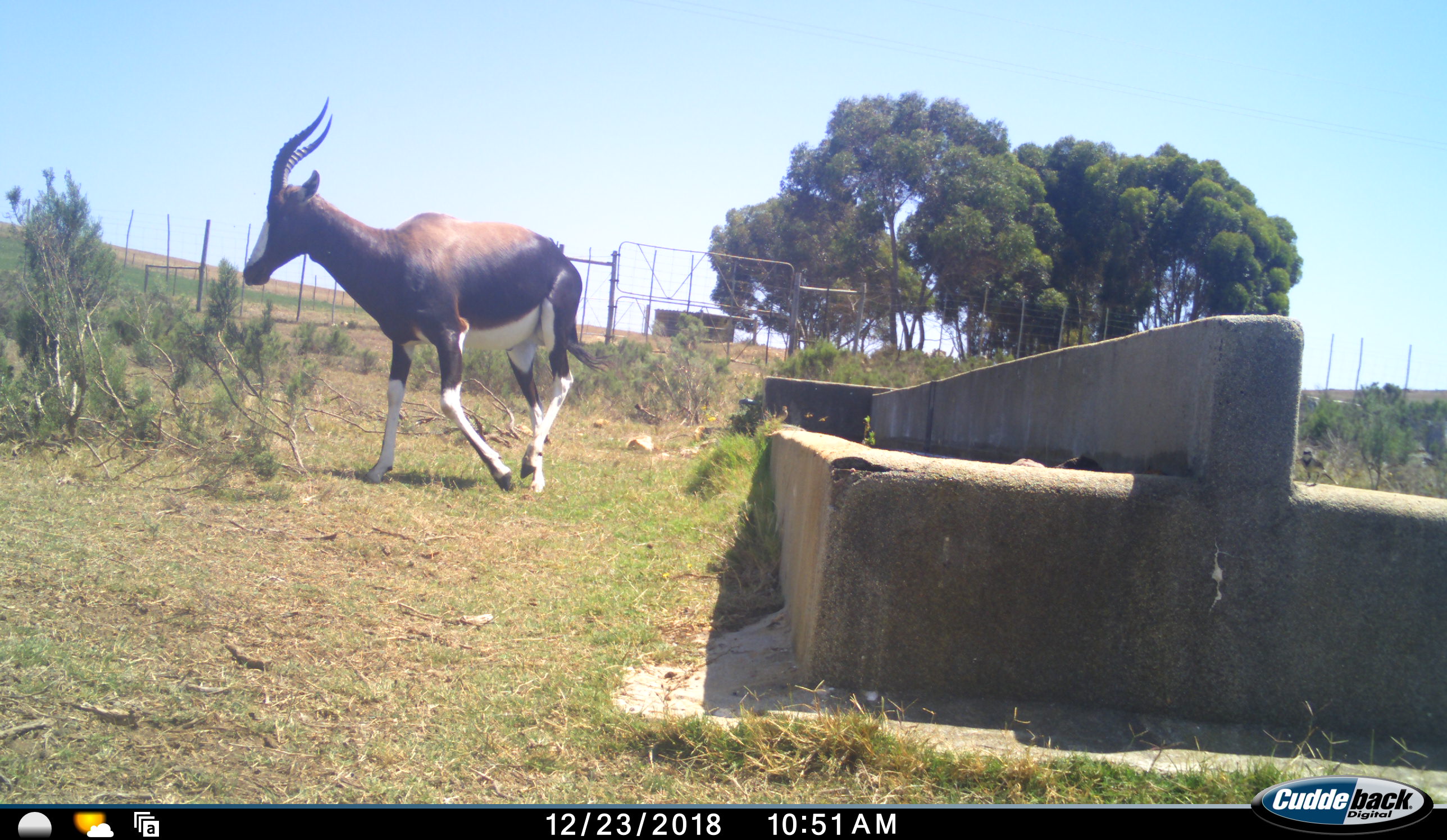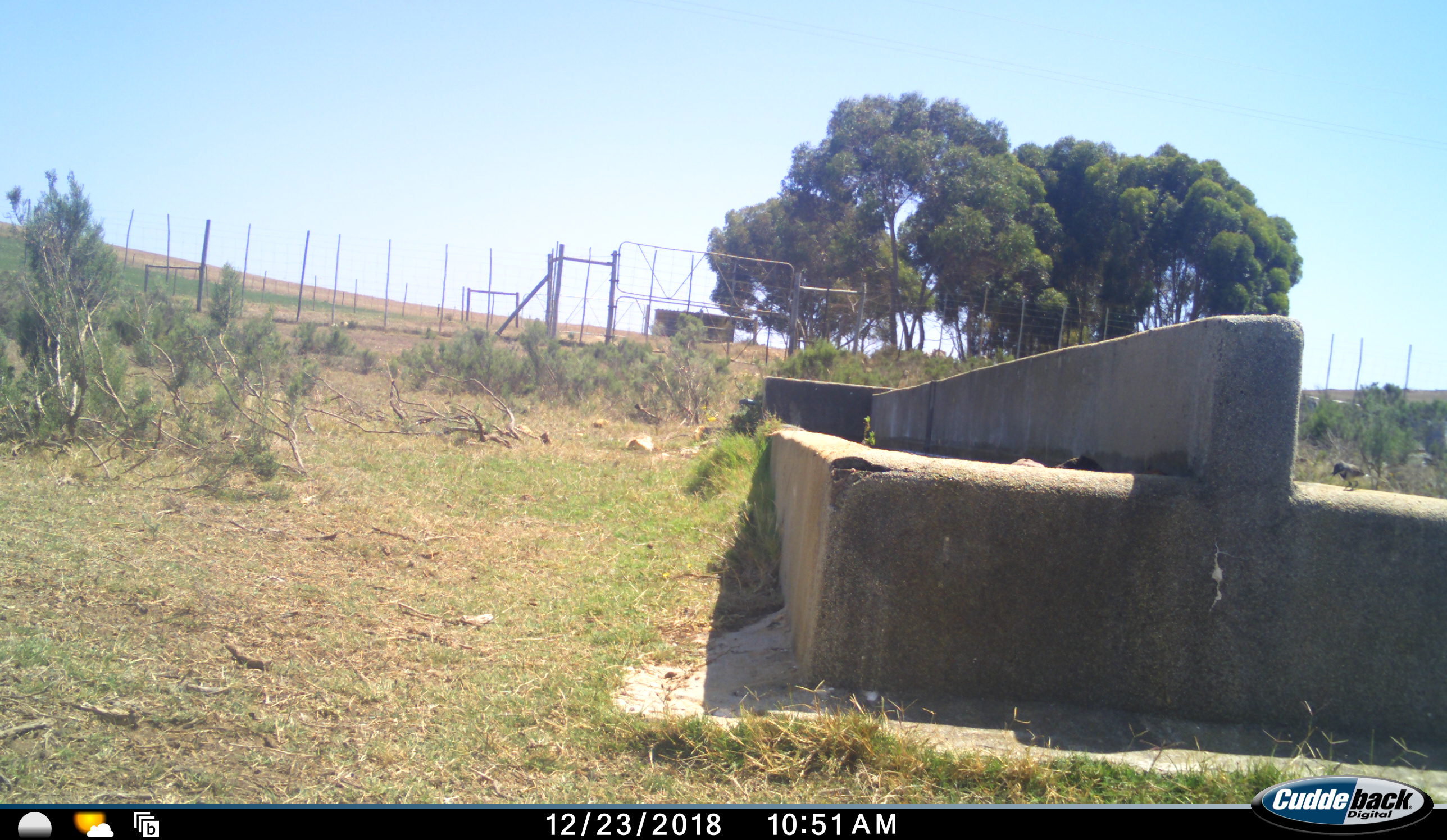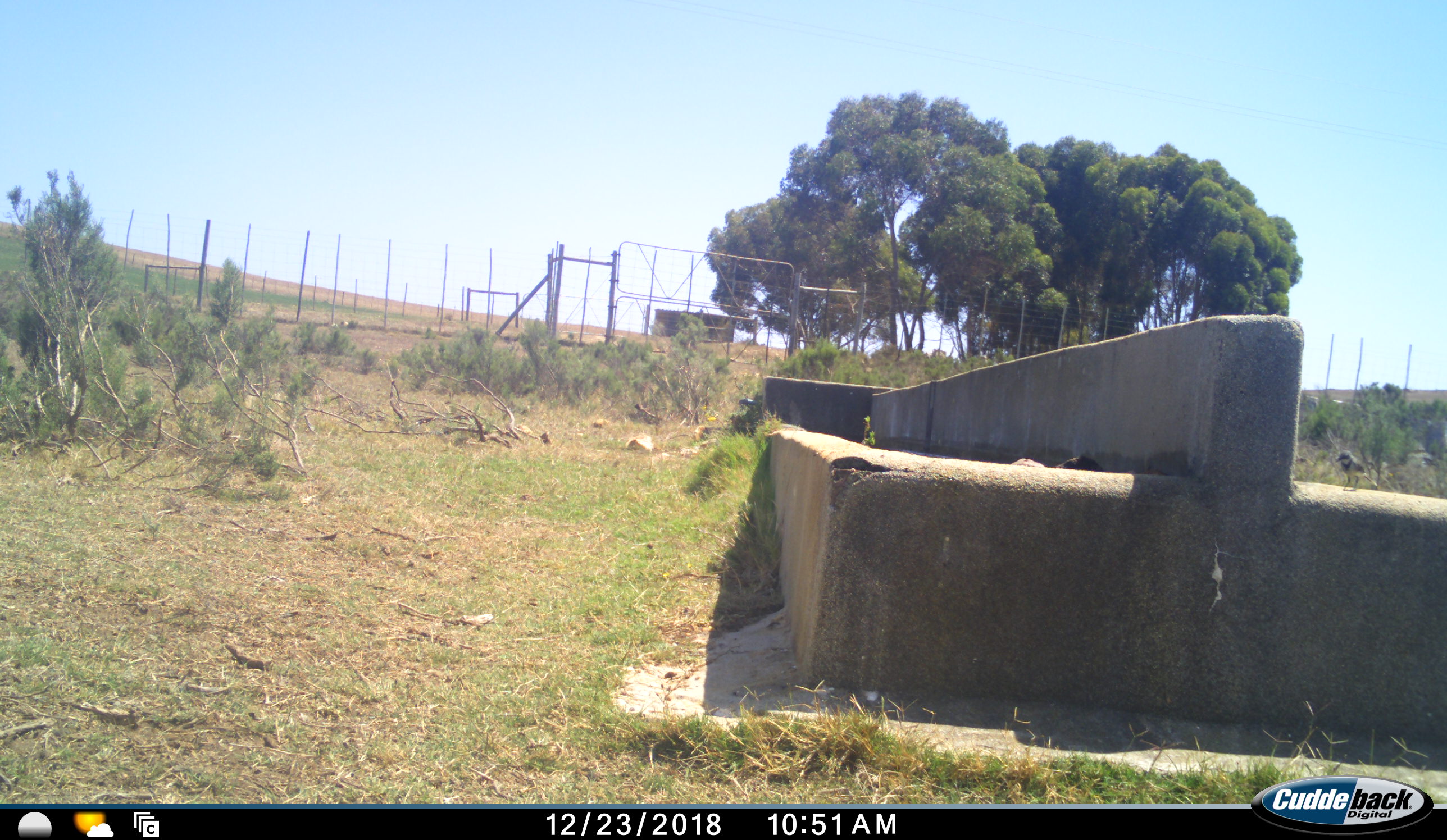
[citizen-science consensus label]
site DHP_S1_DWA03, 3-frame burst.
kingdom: Animalia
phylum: Chordata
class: Aves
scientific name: Aves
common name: bird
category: birdother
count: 1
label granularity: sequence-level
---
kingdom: Animalia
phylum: Chordata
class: Mammalia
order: Artiodactyla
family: Bovidae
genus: Damaliscus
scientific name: Damaliscus pygargus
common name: bontebok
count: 1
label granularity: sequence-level